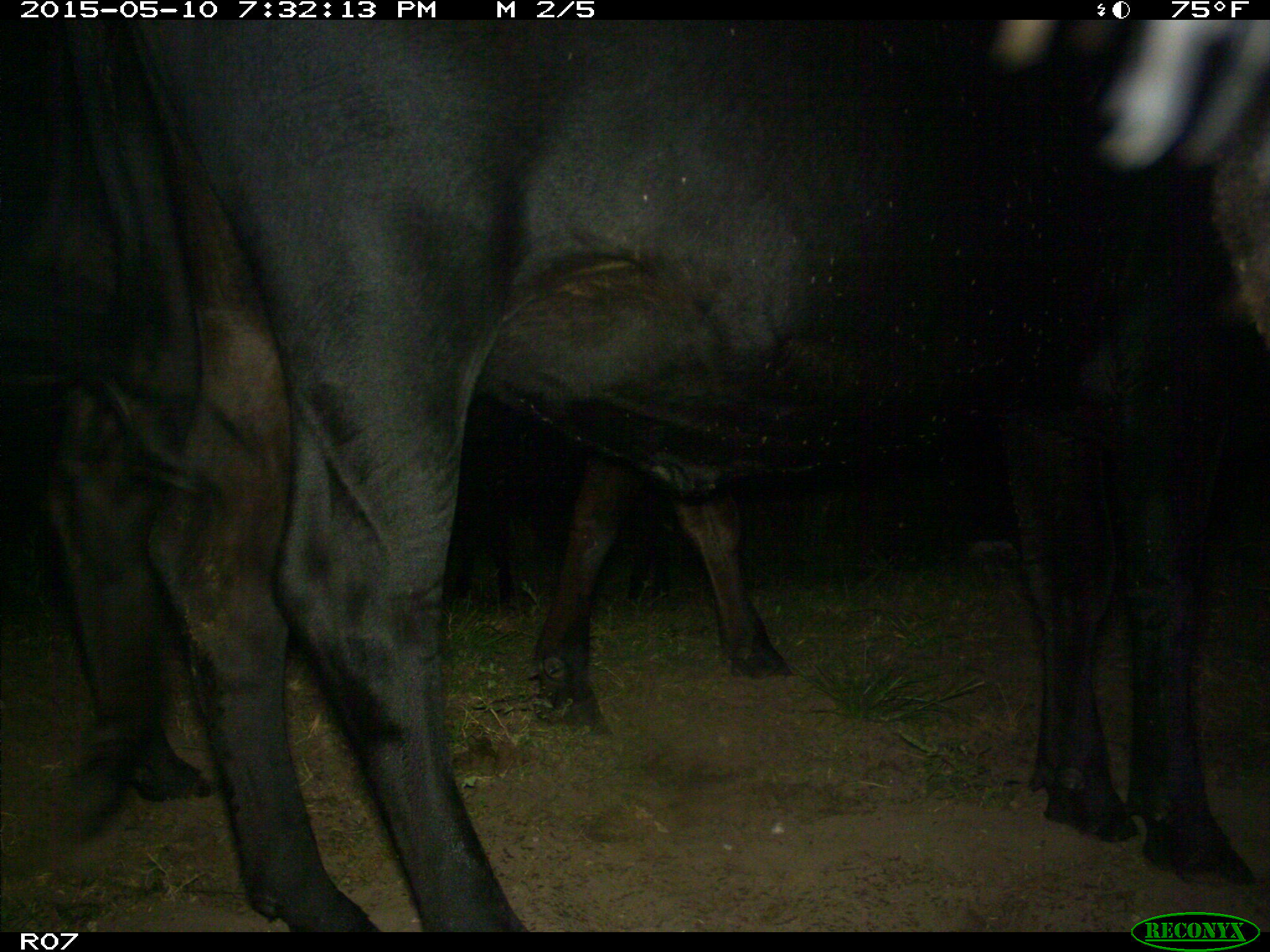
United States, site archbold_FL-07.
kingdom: Animalia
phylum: Chordata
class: Mammalia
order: Artiodactyla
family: Bovidae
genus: Bos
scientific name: Bos taurus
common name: domestic cow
Bos taurus (domestic cow).